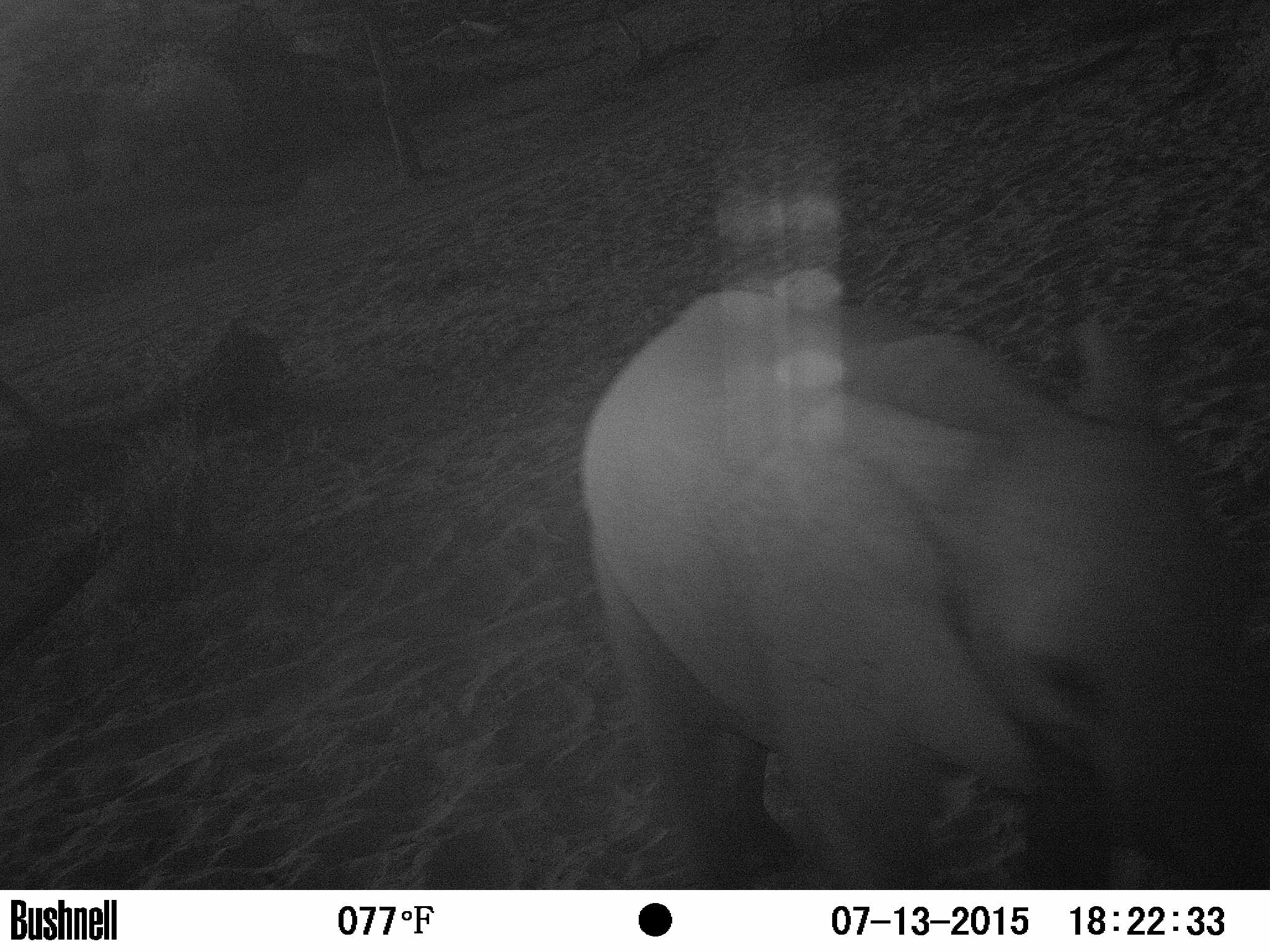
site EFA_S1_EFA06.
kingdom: Animalia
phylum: Chordata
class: Mammalia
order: Proboscidea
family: Elephantidae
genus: Loxodonta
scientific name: Loxodonta africana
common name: african bush elephant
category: elephant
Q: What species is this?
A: Elephant (african bush elephant) (Loxodonta africana).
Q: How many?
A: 1.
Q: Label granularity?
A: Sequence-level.